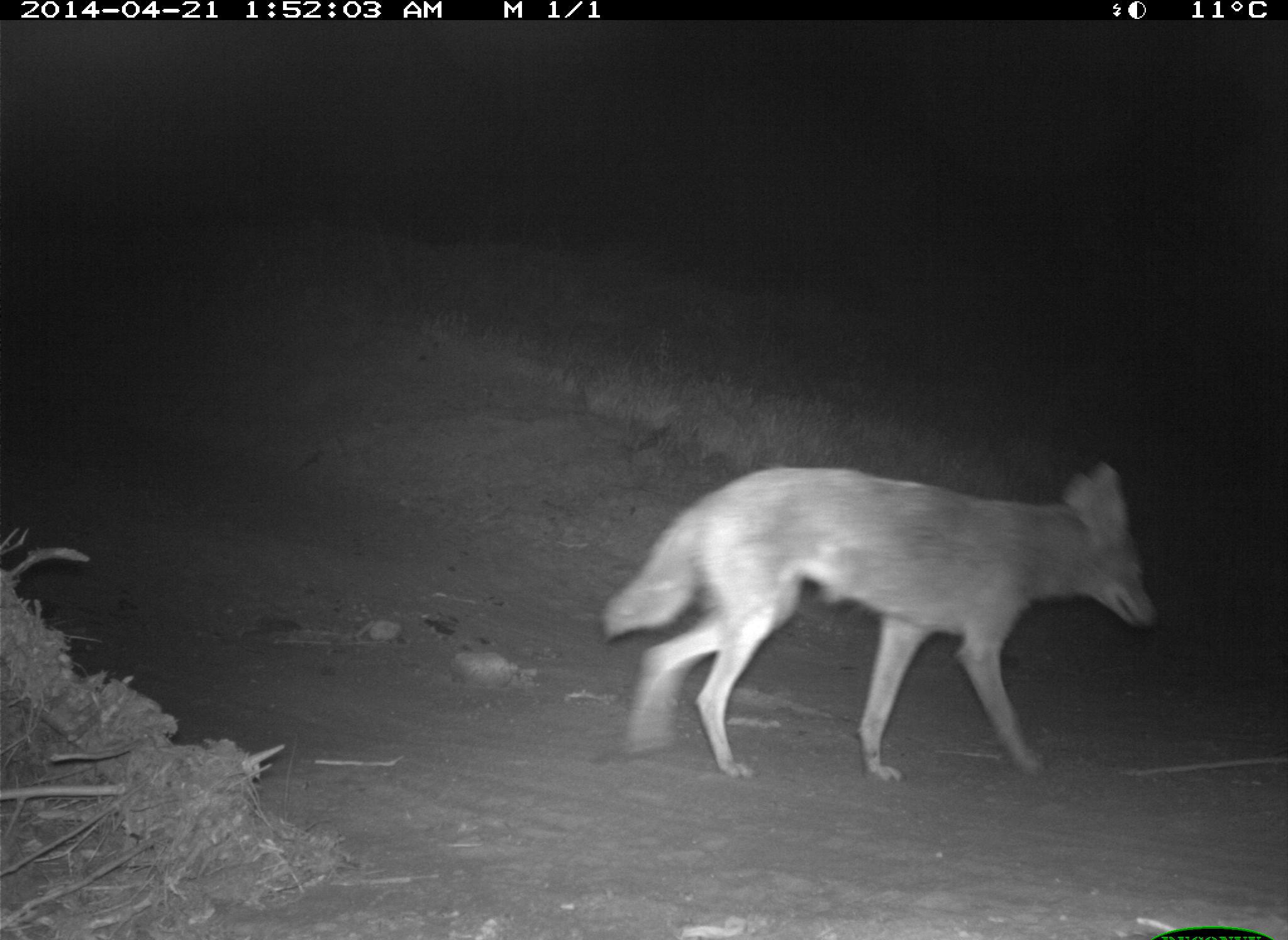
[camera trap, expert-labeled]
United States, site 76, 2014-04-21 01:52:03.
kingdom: Animalia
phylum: Chordata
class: Mammalia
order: Carnivora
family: Canidae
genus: Canis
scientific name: Canis latrans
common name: coyote